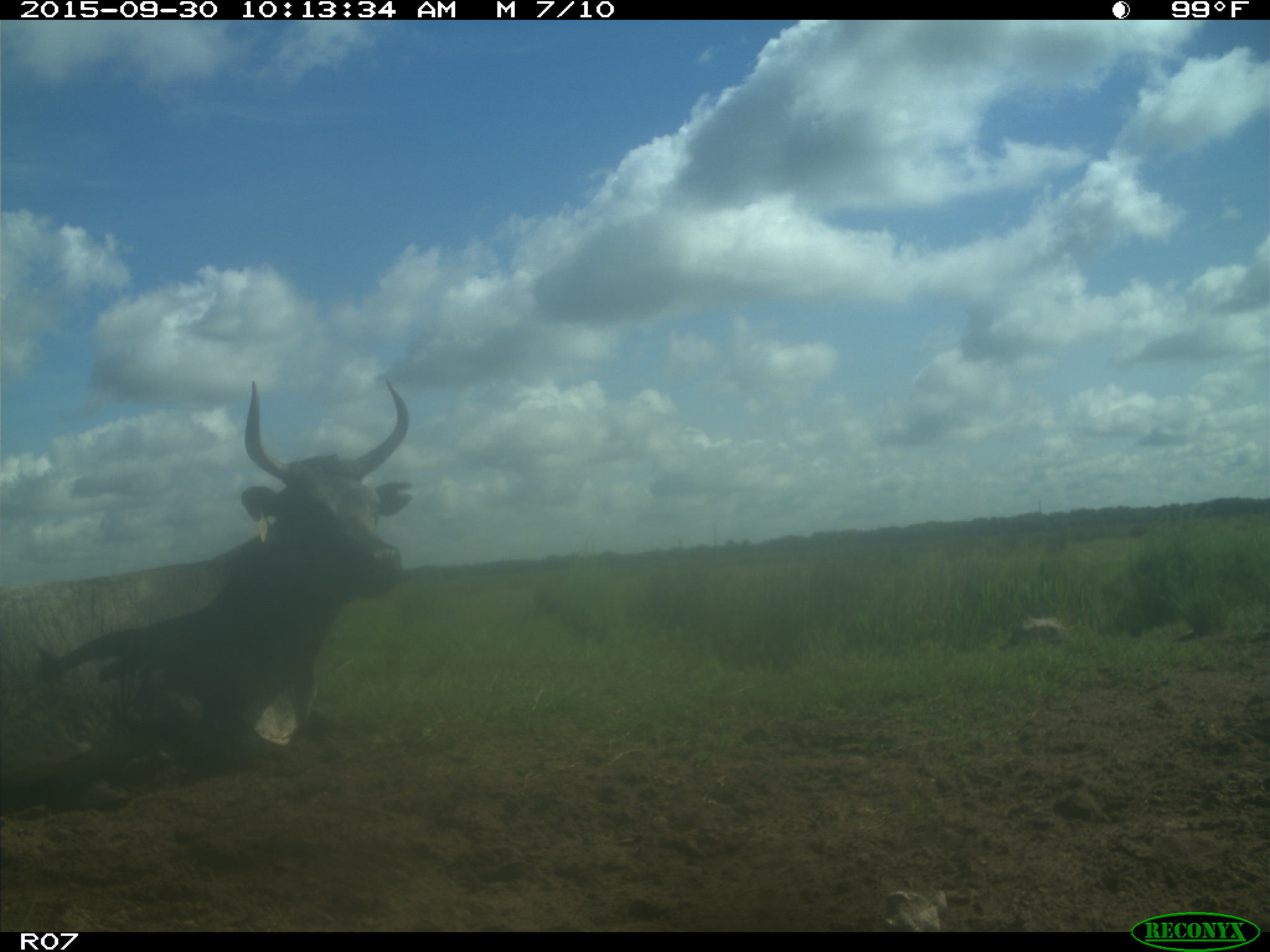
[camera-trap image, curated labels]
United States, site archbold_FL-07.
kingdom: Animalia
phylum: Chordata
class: Mammalia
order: Artiodactyla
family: Bovidae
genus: Bos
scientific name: Bos taurus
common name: domestic cow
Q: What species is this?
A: Bos taurus (domestic cow).